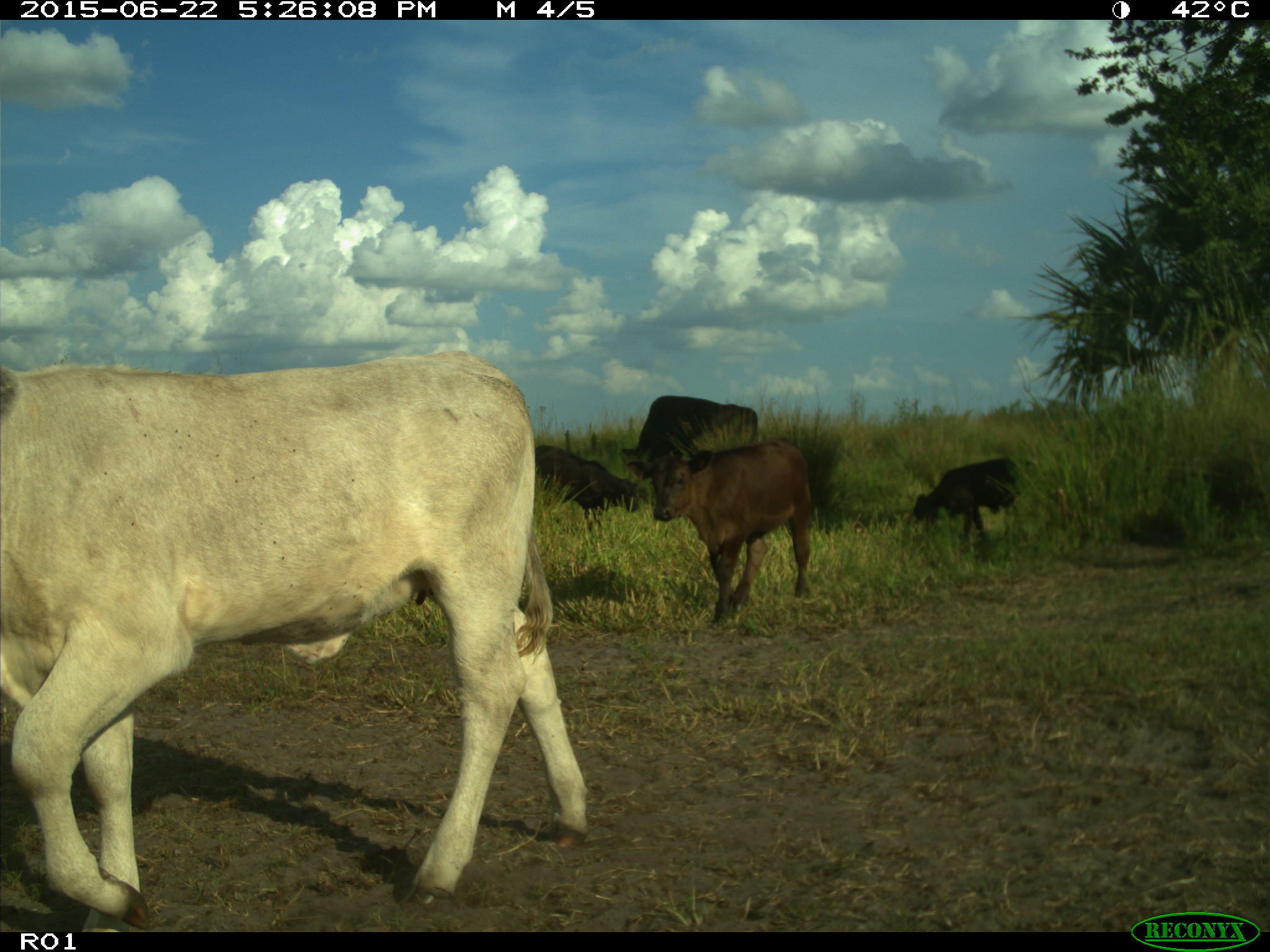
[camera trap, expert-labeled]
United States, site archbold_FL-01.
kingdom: Animalia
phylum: Chordata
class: Mammalia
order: Artiodactyla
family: Bovidae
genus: Bos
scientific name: Bos taurus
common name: domestic cow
Bos taurus (domestic cow).